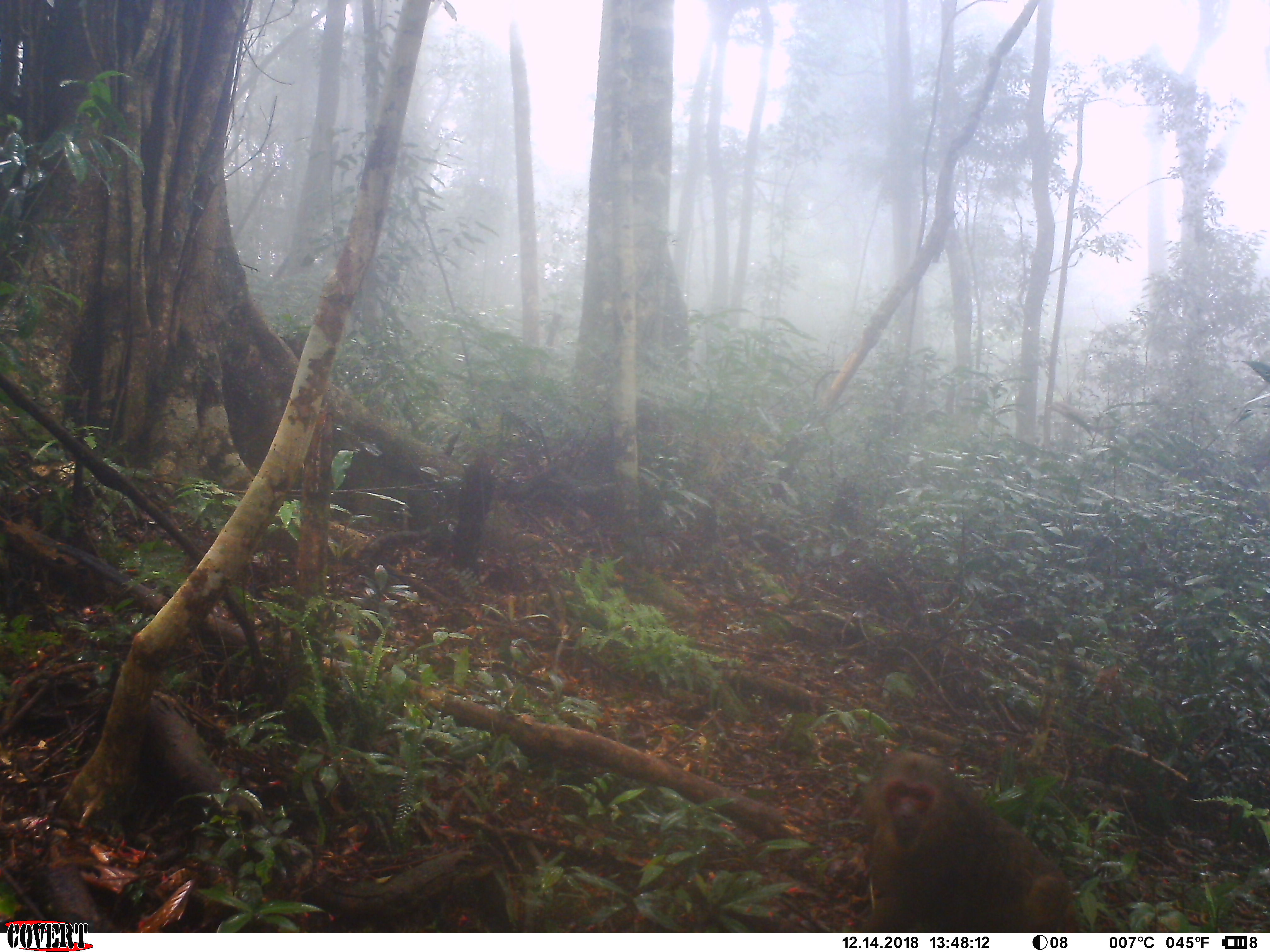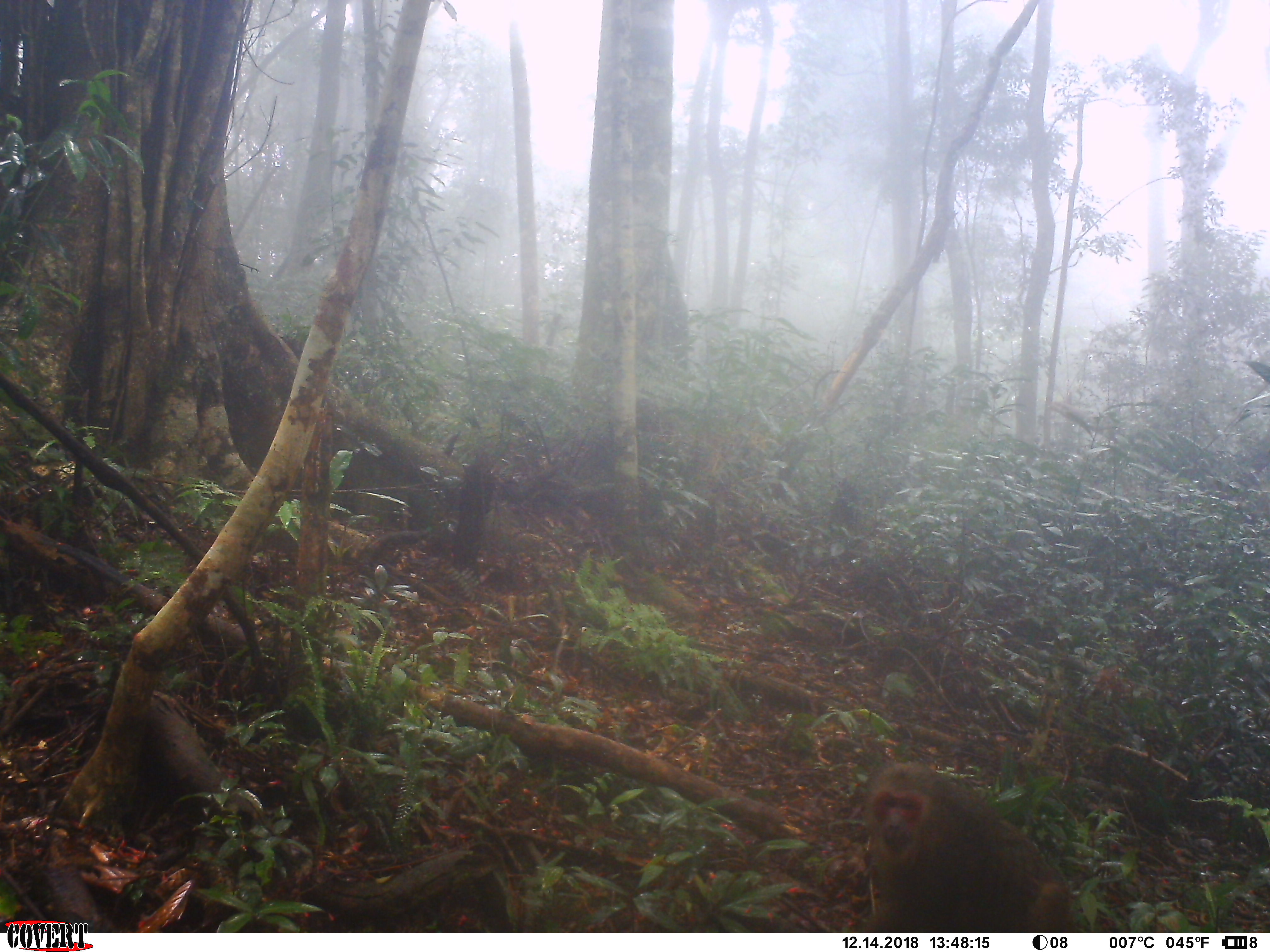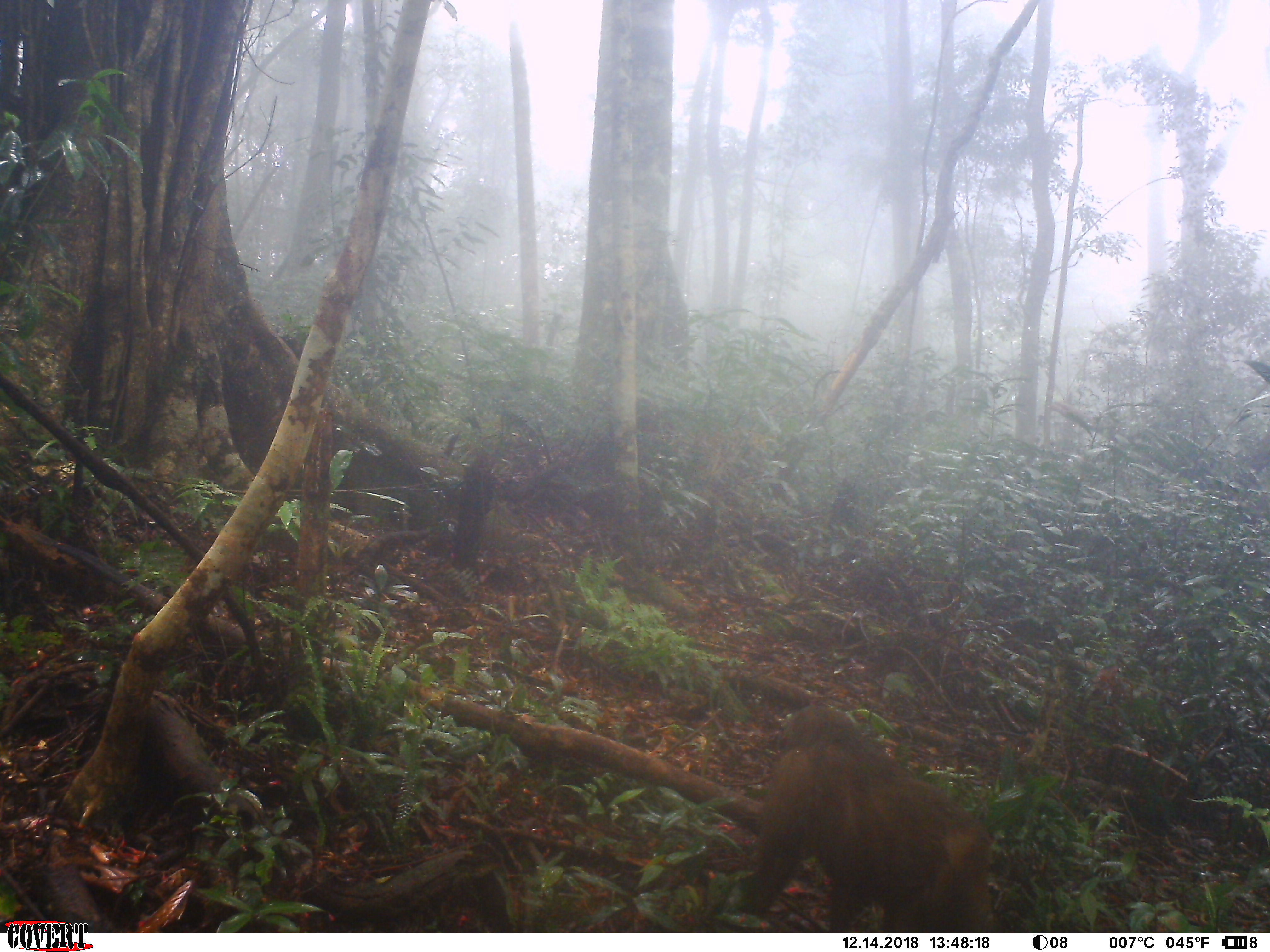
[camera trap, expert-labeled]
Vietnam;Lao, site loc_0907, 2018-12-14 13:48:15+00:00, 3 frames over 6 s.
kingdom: Animalia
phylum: Chordata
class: Mammalia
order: Primates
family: Cercopithecidae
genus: Macaca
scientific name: Macaca arctoides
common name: stump-tailed macaque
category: stump tailed macaque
Stump tailed macaque (stump-tailed macaque) (Macaca arctoides). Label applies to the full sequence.